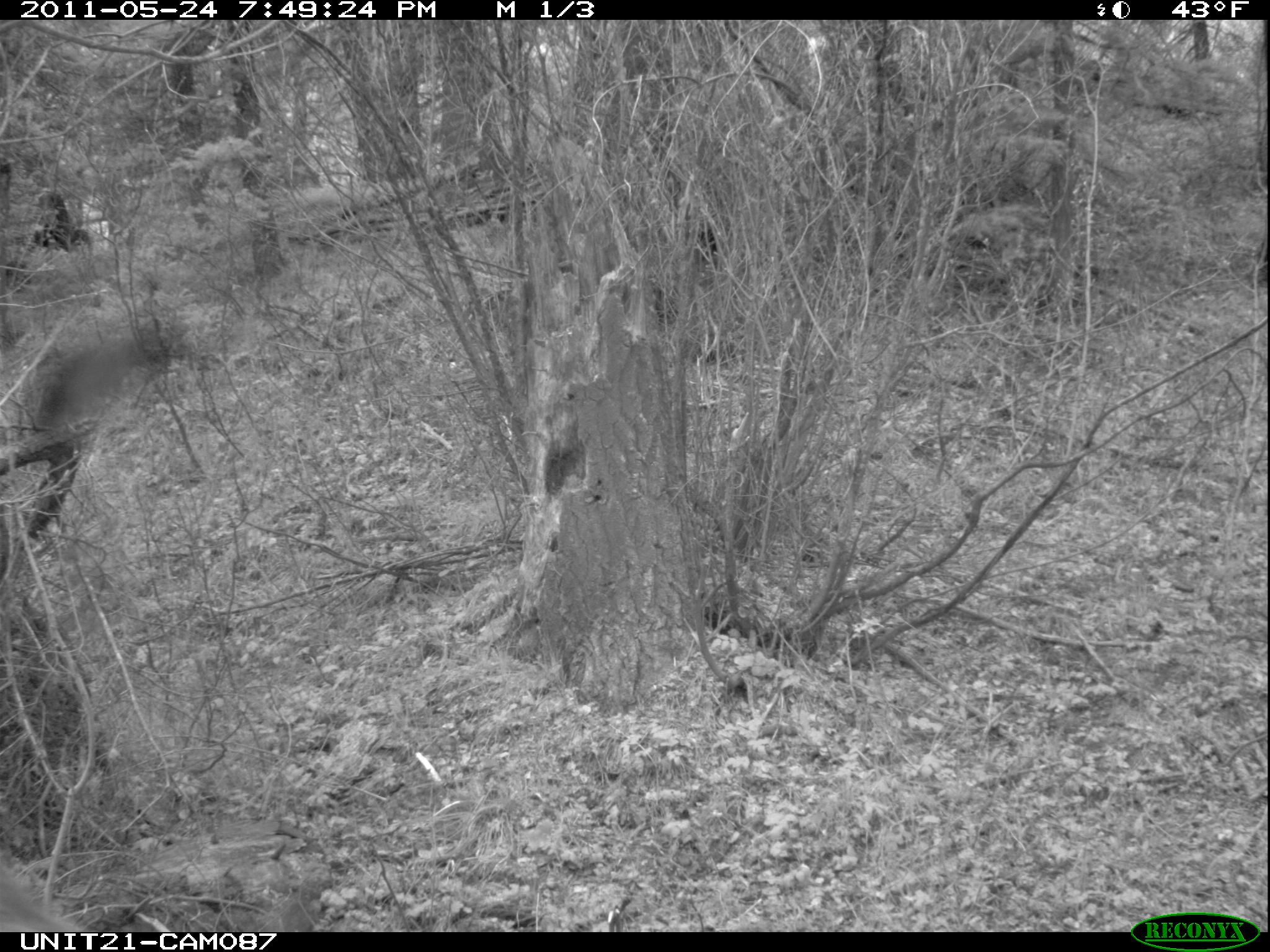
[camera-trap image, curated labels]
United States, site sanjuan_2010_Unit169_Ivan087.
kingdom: Animalia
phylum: Chordata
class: Mammalia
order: Artiodactyla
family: Cervidae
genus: Odocoileus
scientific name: Odocoileus hemionus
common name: mule deer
Odocoileus hemionus (mule deer).